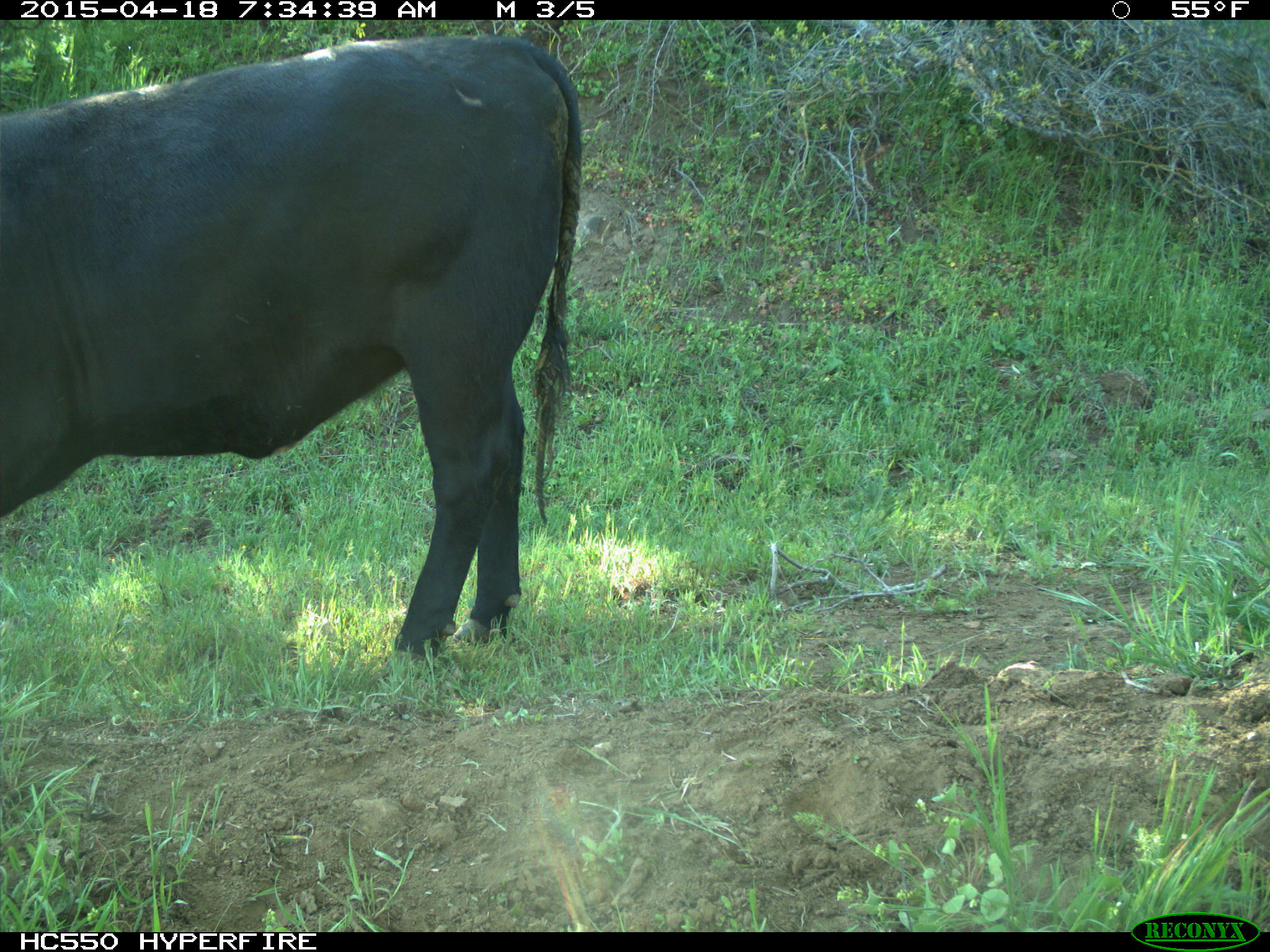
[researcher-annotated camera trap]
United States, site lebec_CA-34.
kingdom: Animalia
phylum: Chordata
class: Mammalia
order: Artiodactyla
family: Bovidae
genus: Bos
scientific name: Bos taurus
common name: domestic cow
Bos taurus (domestic cow).